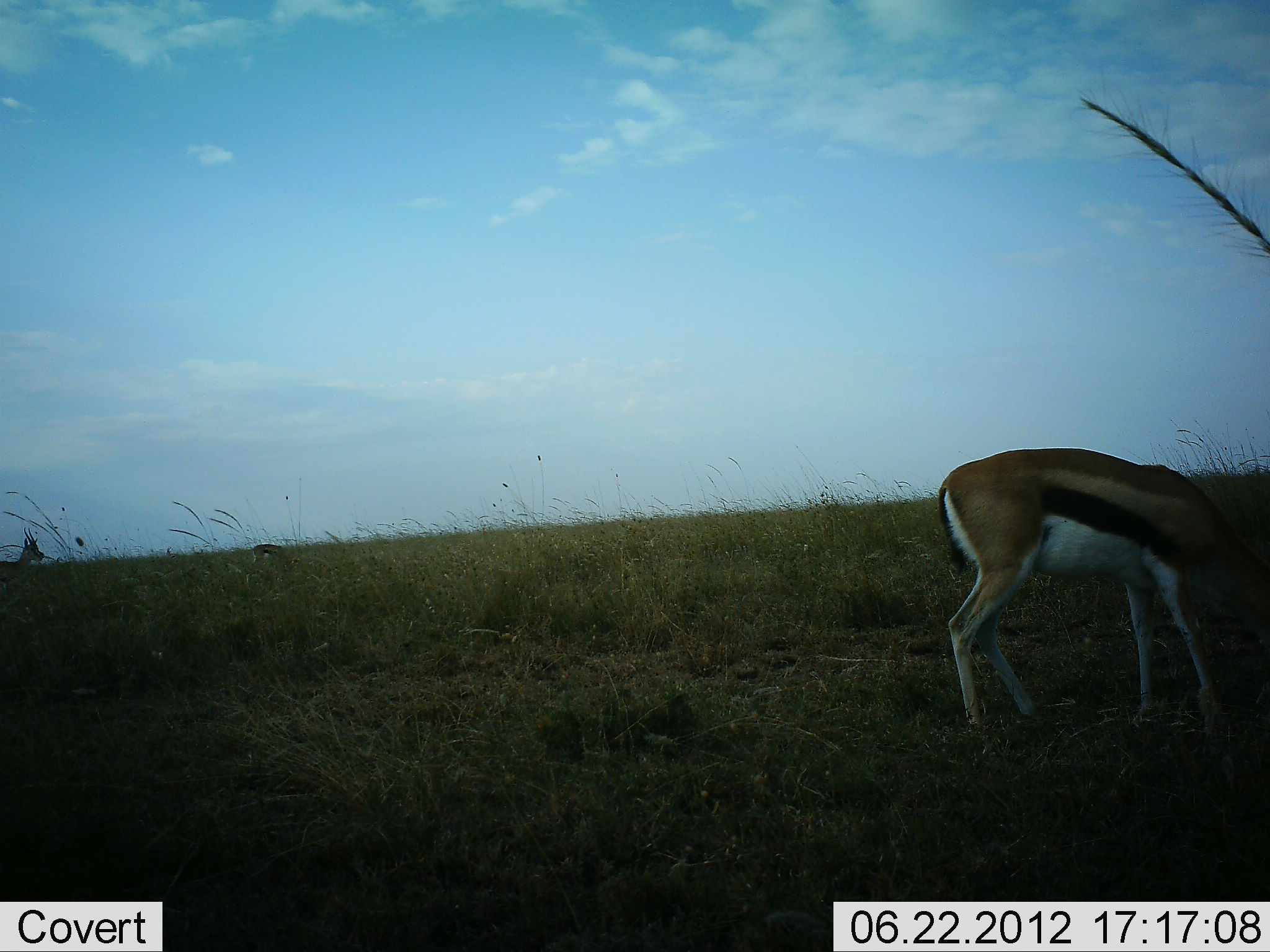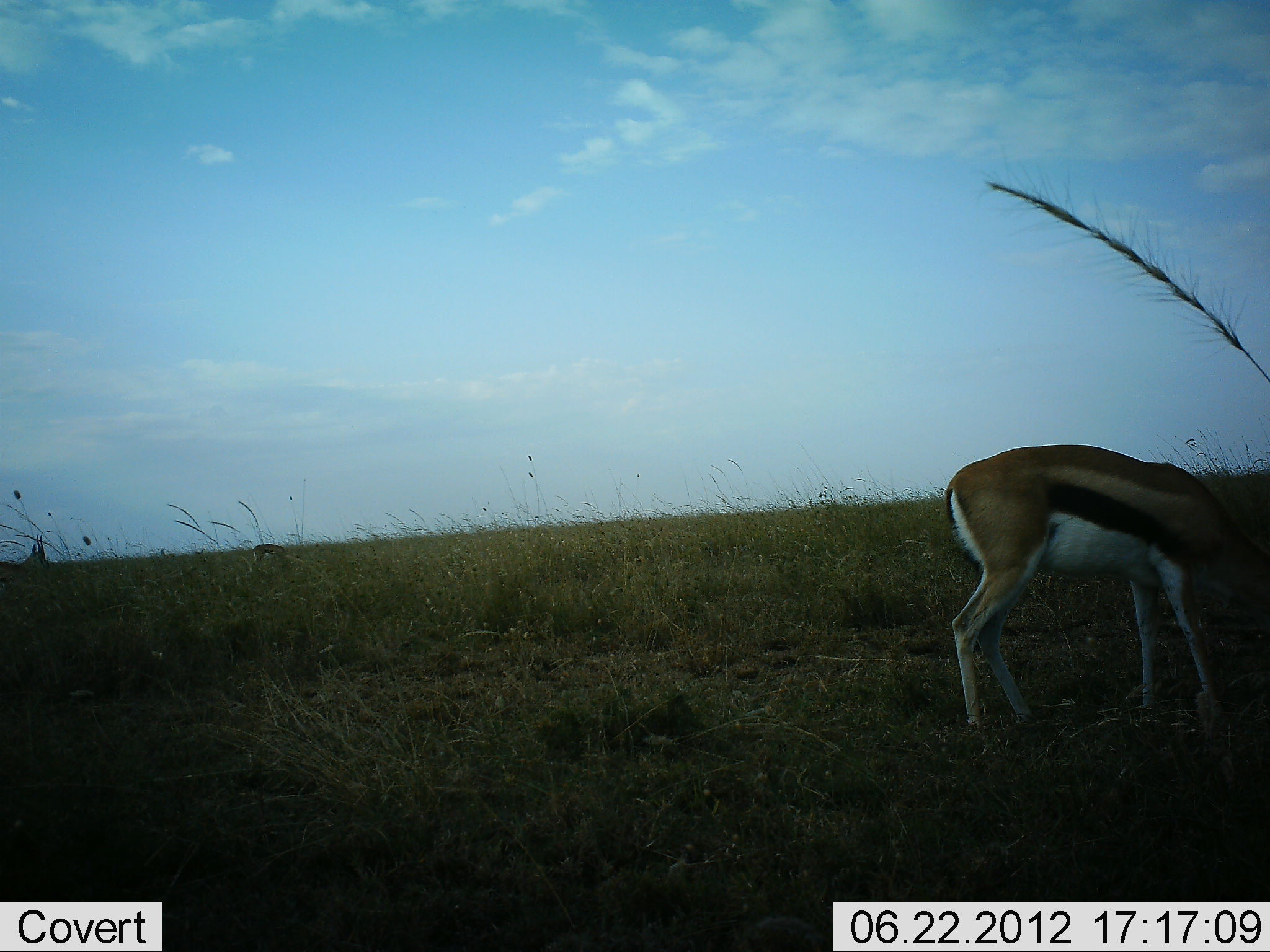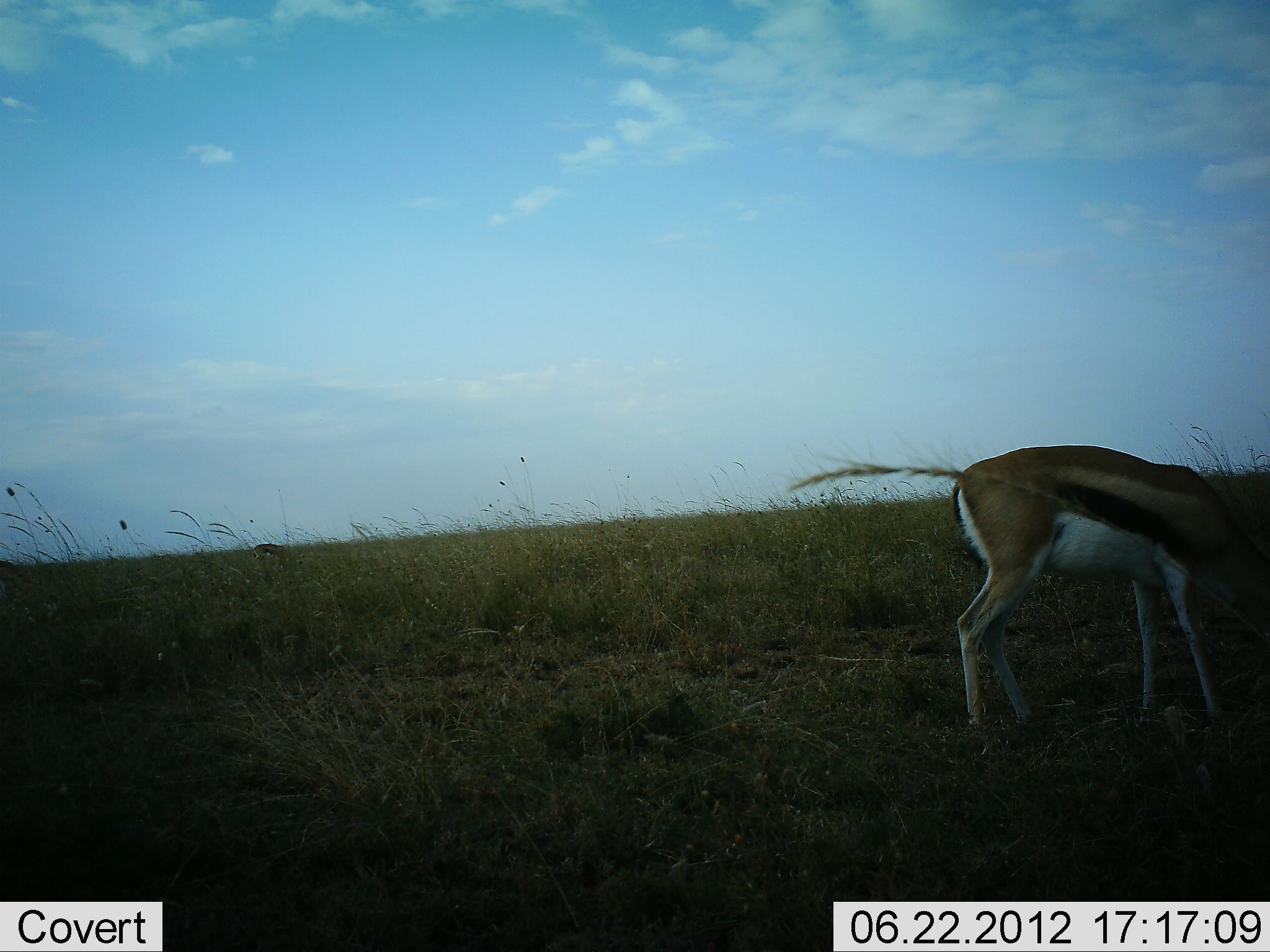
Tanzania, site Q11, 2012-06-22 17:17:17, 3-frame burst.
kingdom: Animalia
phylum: Chordata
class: Mammalia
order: Artiodactyla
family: Bovidae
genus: Eudorcas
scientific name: Eudorcas thomsonii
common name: thomson's gazelle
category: gazellethomsons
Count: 2.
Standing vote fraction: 30%.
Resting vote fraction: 0%.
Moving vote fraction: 20%.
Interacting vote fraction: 0%.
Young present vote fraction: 0%.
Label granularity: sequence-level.